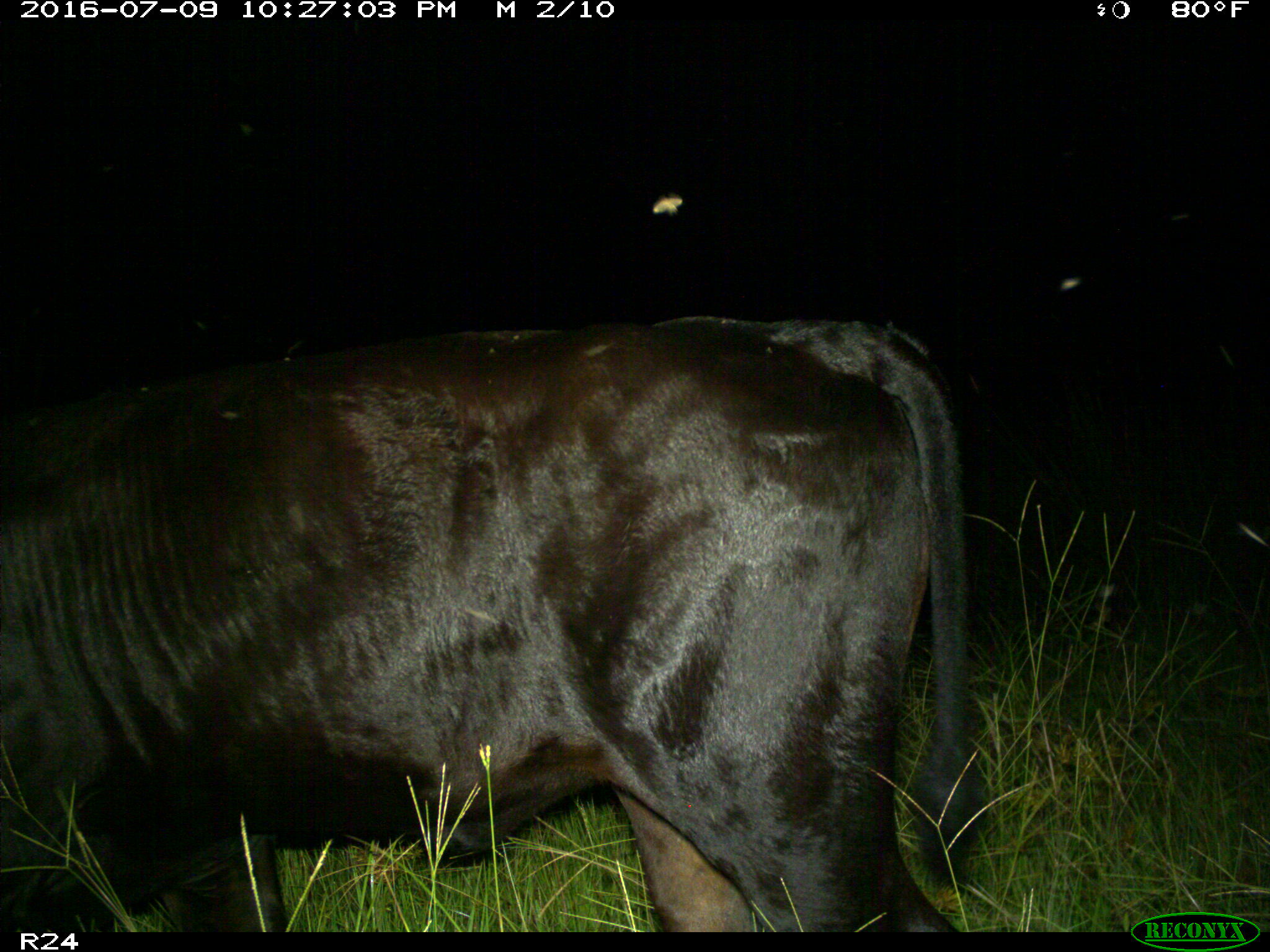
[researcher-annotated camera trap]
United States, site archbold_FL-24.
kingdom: Animalia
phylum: Chordata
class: Mammalia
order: Artiodactyla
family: Bovidae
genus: Bos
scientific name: Bos taurus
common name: domestic cow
Bos taurus (domestic cow).